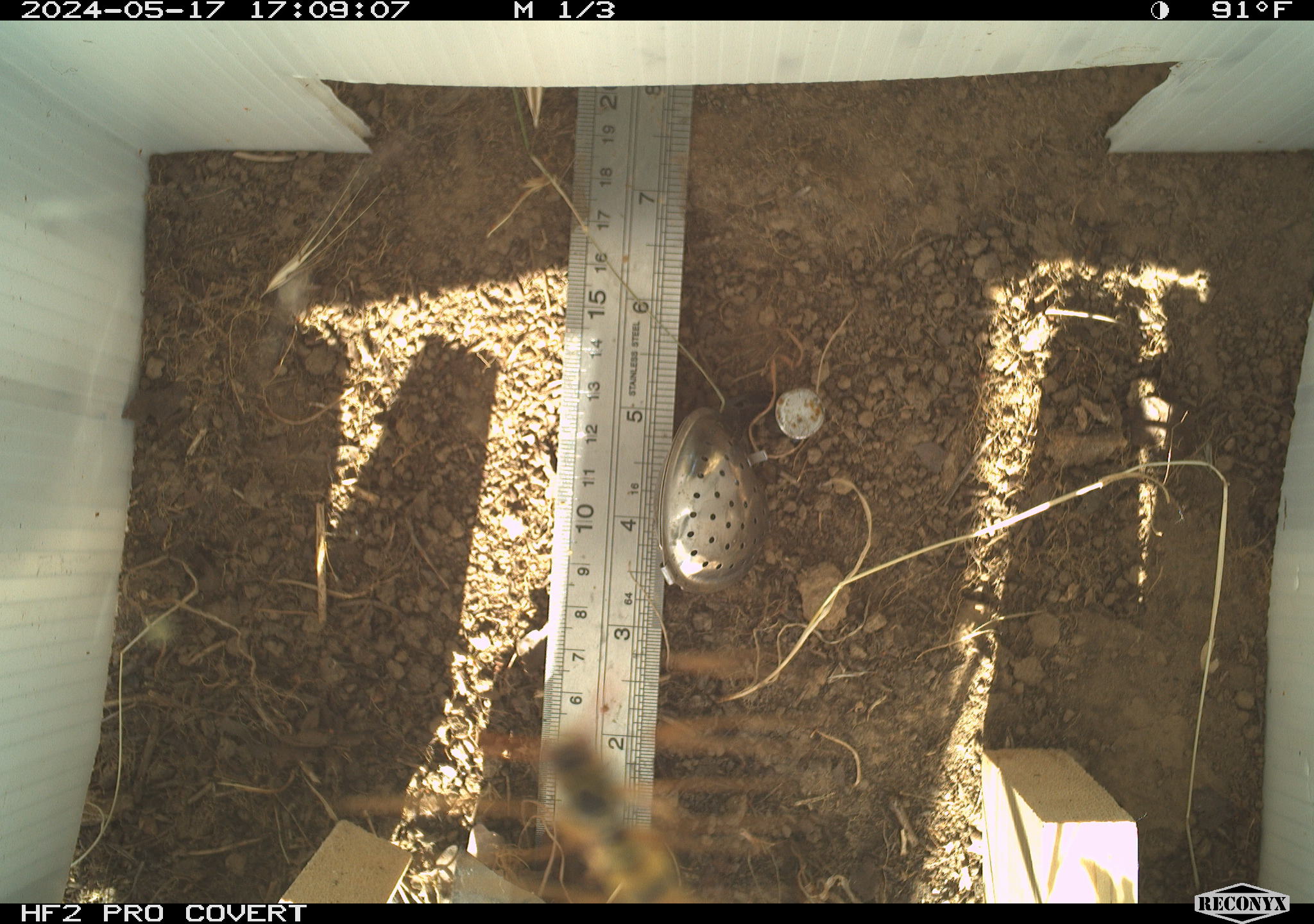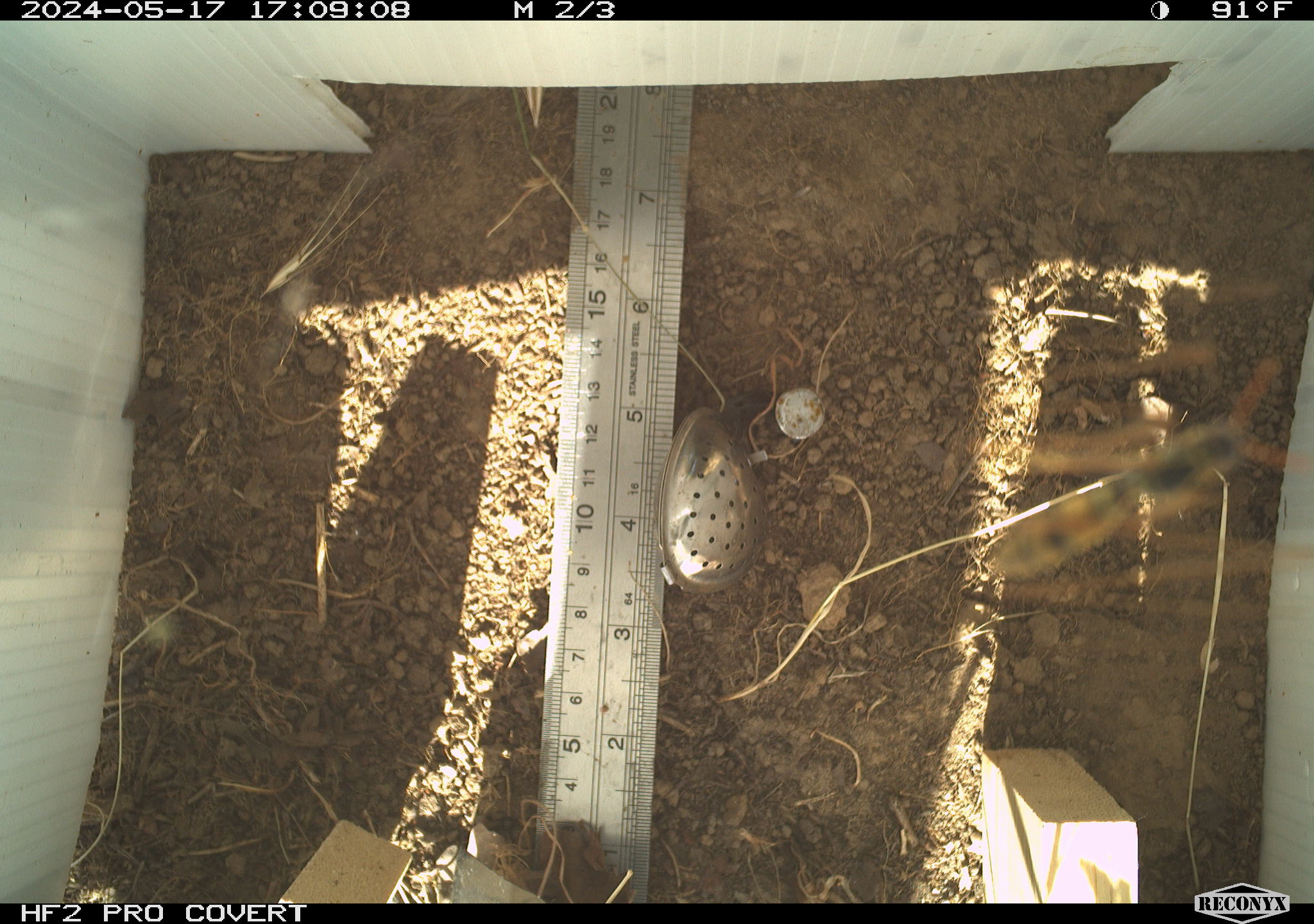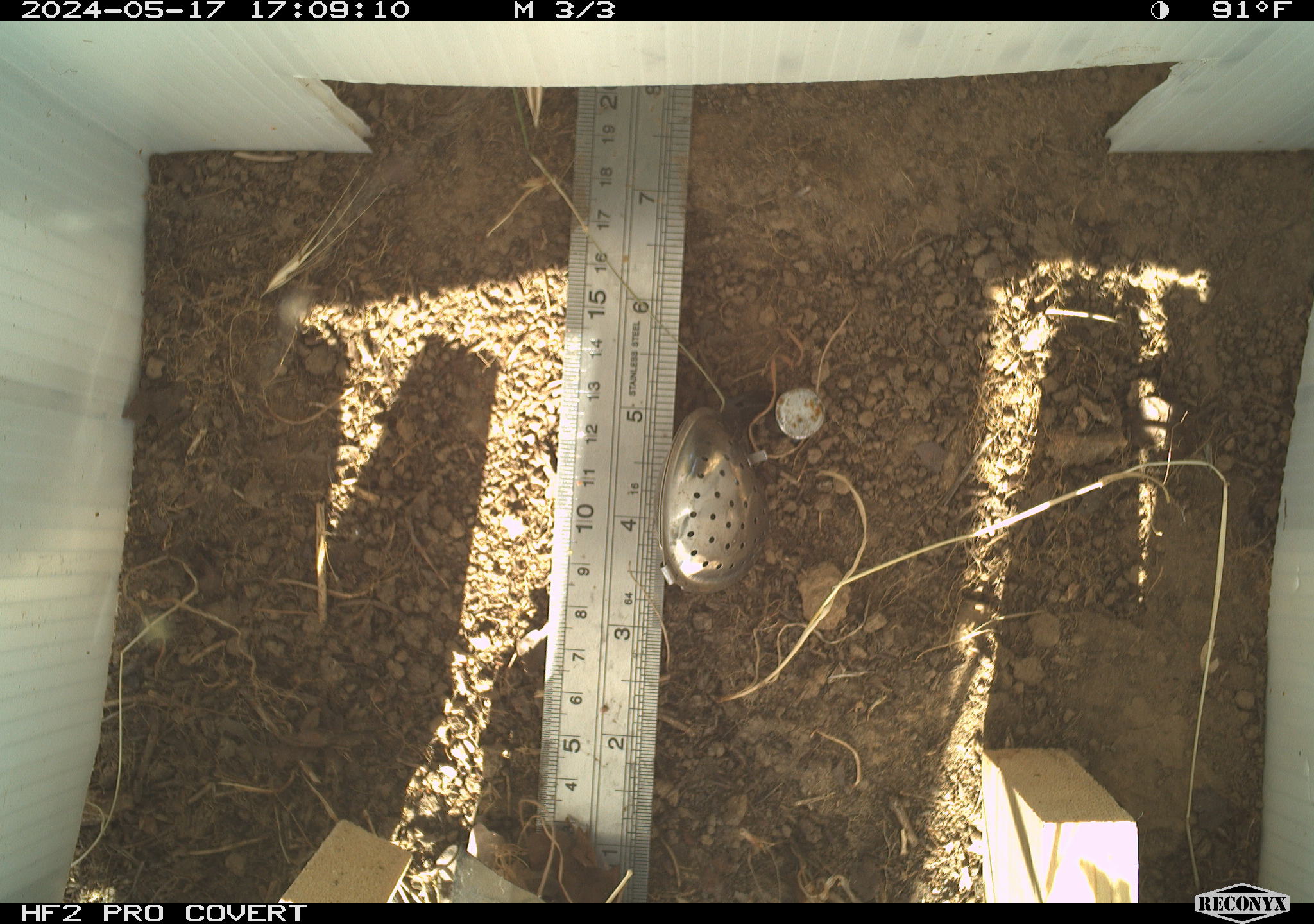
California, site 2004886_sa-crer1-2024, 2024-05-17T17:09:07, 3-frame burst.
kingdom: Animalia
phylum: Arthropoda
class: Insecta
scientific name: Insecta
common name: insect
Insect (Insecta).